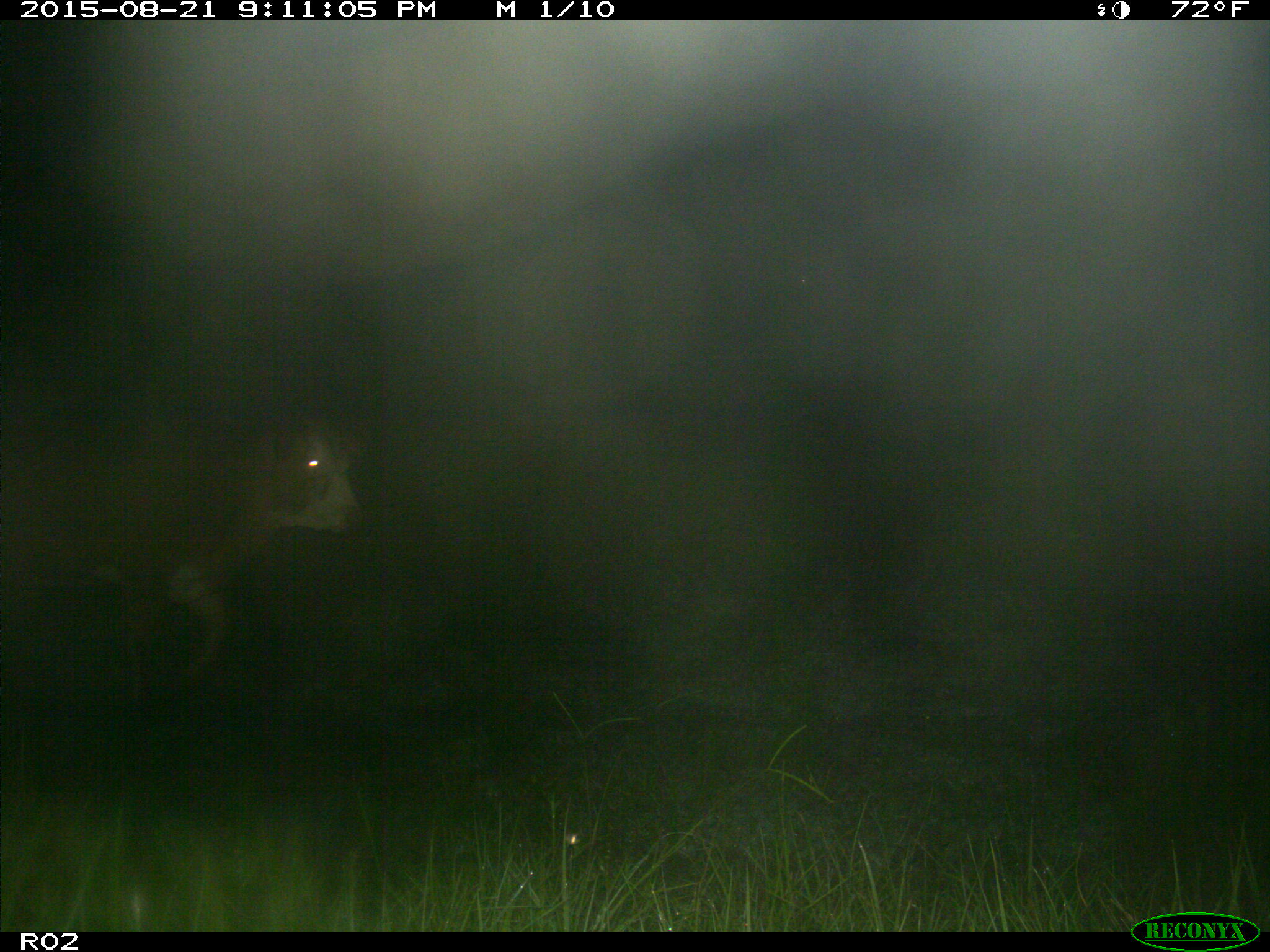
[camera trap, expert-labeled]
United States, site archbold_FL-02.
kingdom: Animalia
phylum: Chordata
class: Mammalia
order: Artiodactyla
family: Bovidae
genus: Bos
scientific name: Bos taurus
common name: domestic cow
Bos taurus (domestic cow).